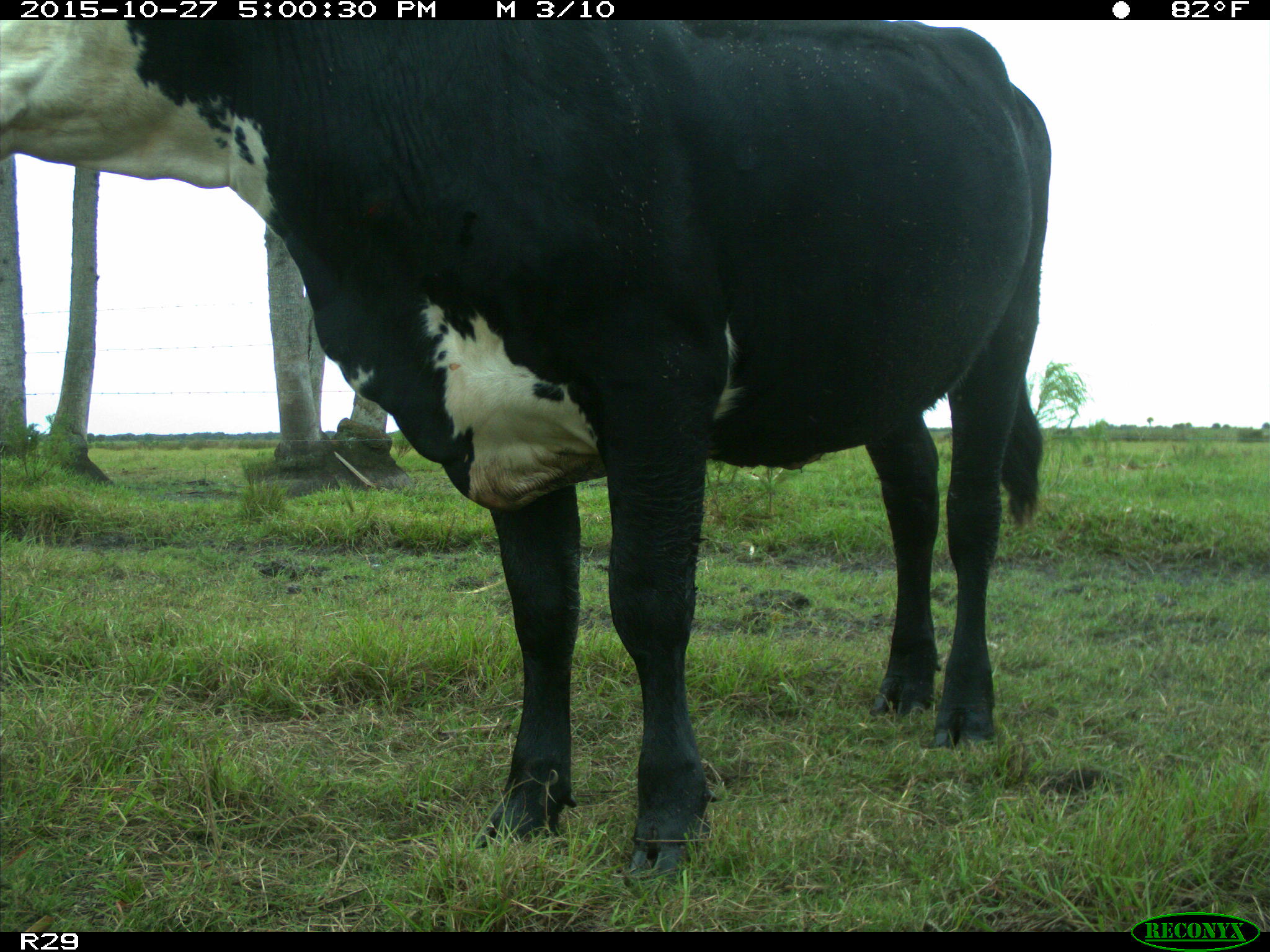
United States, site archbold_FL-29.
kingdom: Animalia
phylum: Chordata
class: Mammalia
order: Artiodactyla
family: Bovidae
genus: Bos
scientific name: Bos taurus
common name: domestic cow